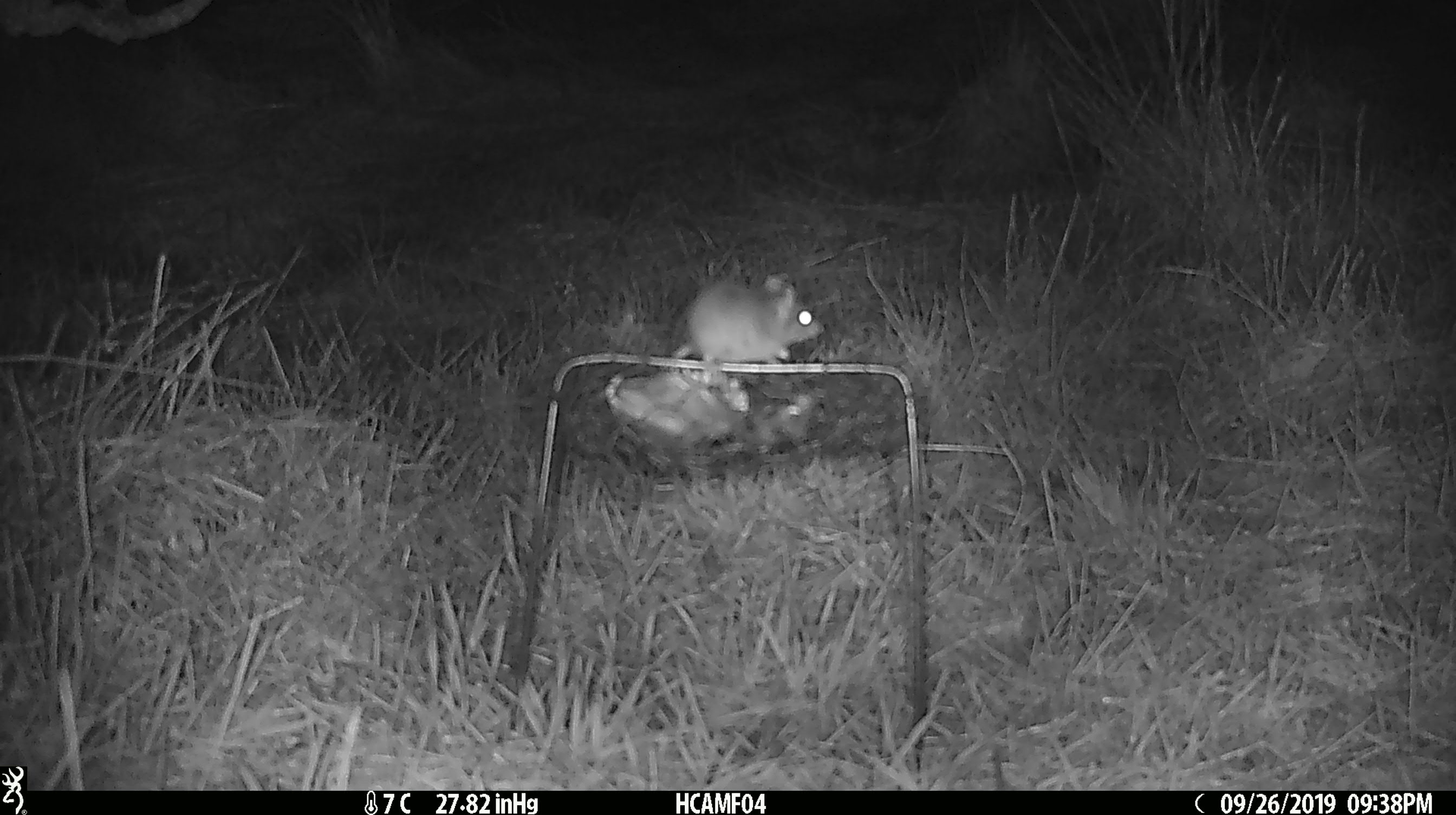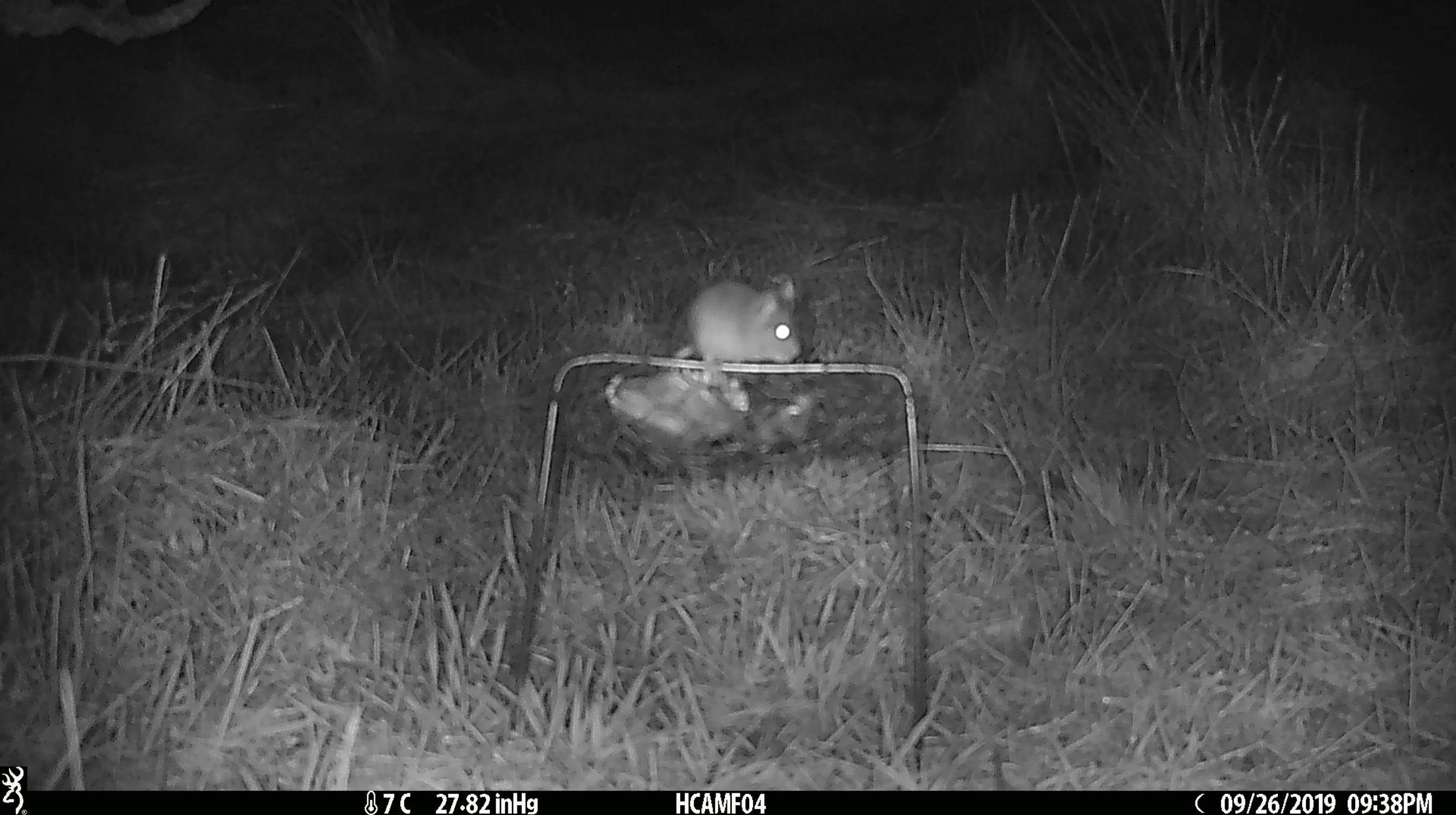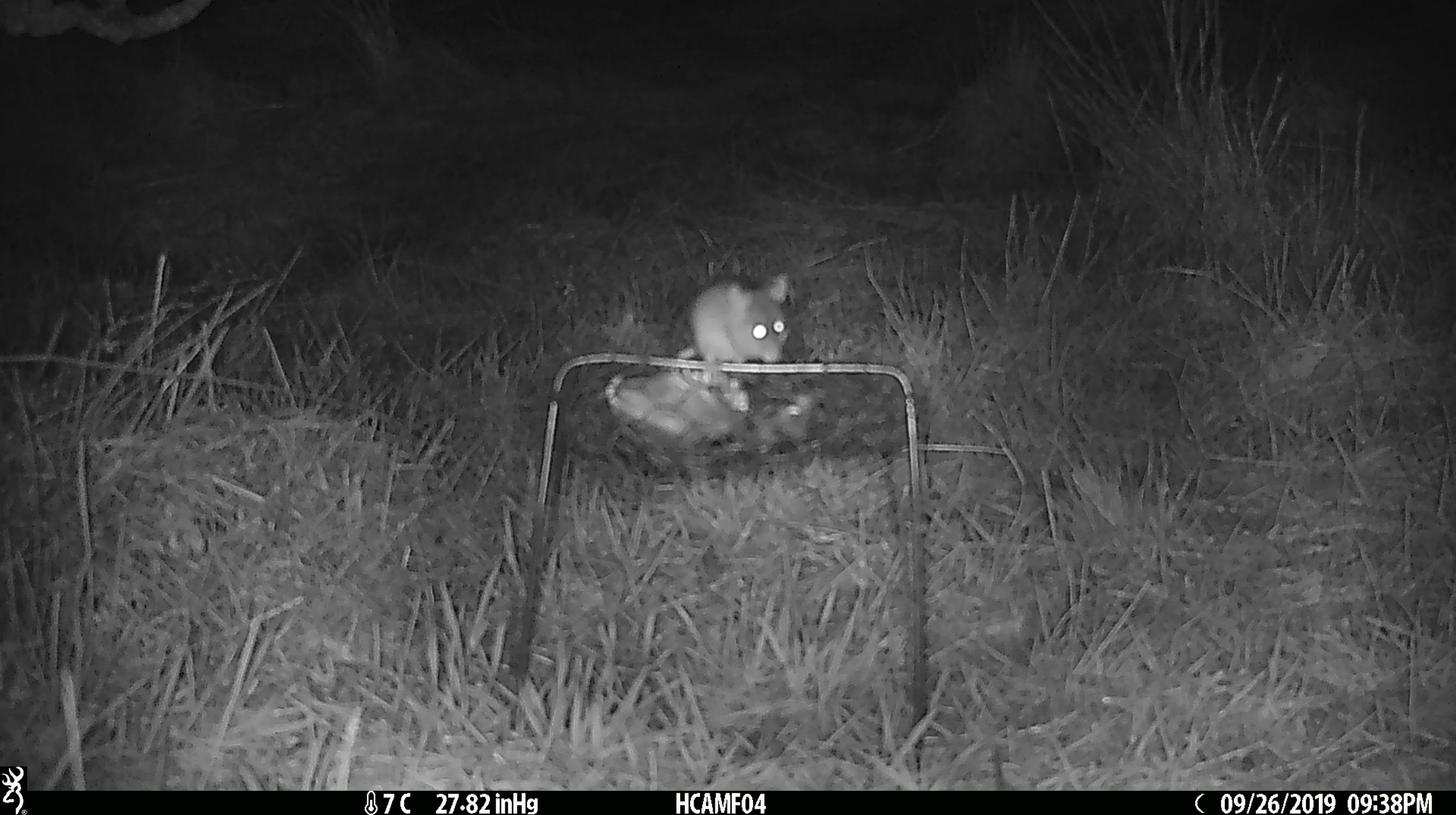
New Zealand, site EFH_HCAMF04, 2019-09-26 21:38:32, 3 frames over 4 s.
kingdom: Animalia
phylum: Chordata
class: Mammalia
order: Rodentia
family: Muridae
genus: Mus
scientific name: Mus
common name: mouse